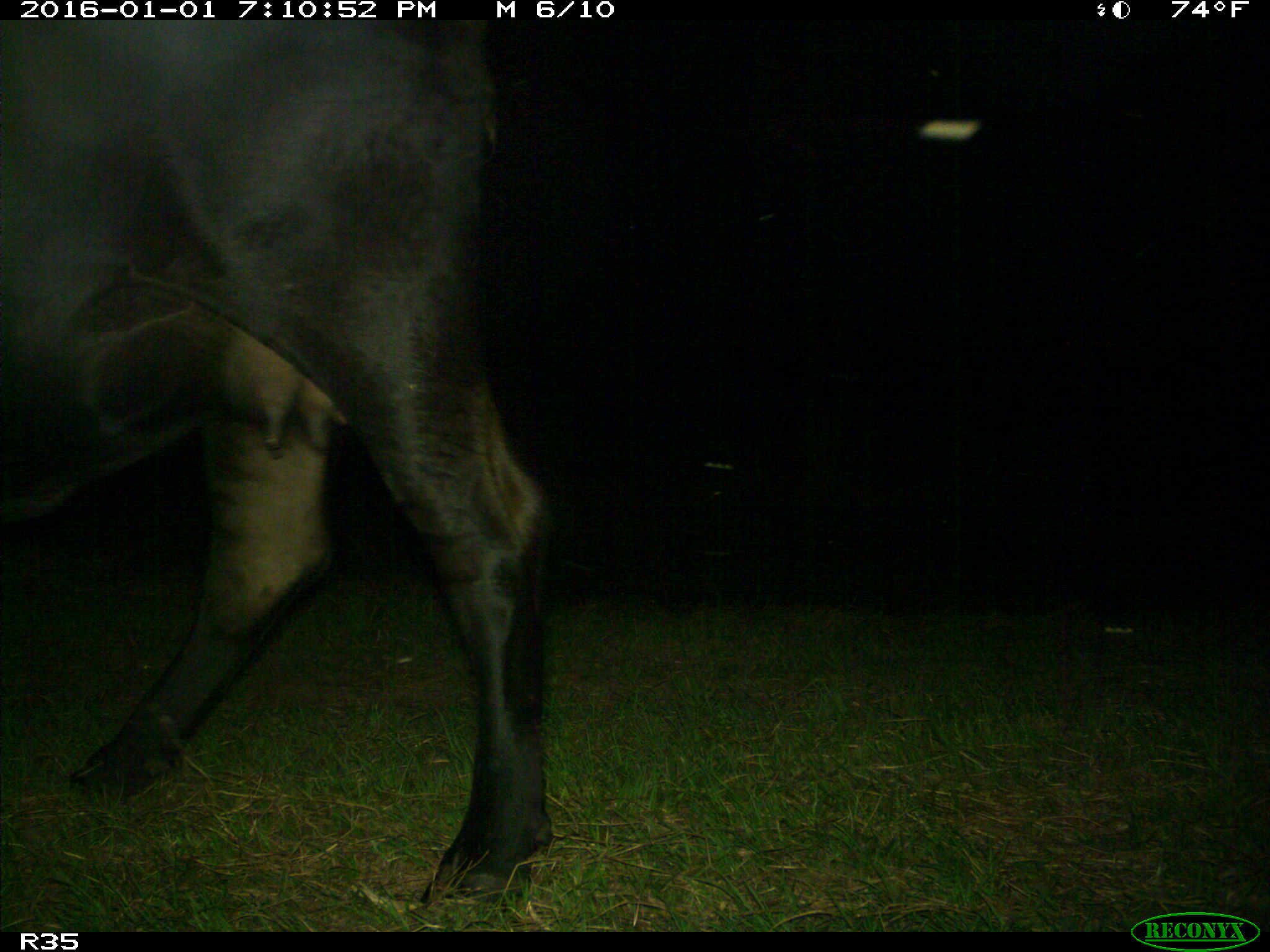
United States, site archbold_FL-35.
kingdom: Animalia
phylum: Chordata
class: Mammalia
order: Artiodactyla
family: Bovidae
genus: Bos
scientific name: Bos taurus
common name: domestic cow